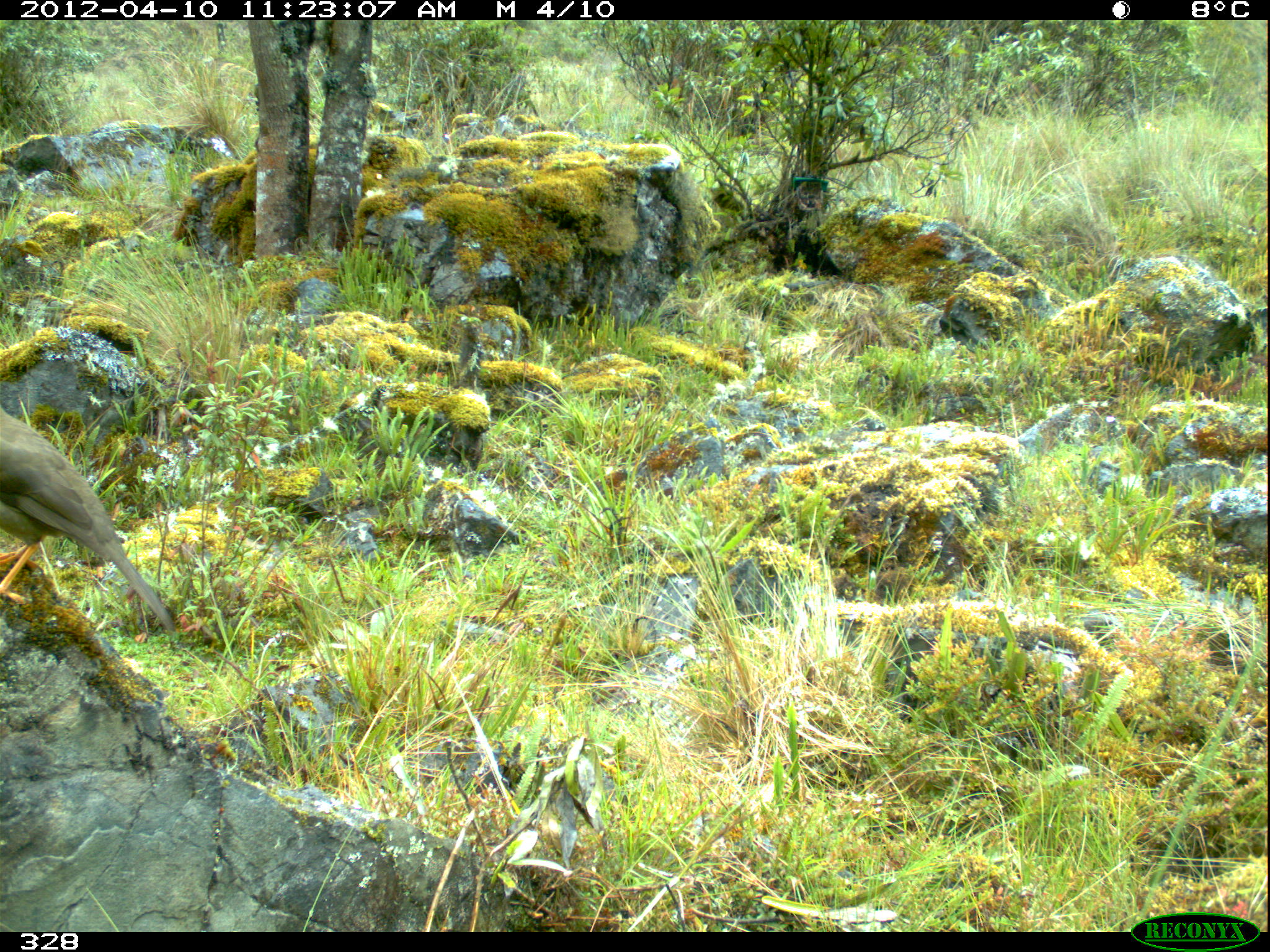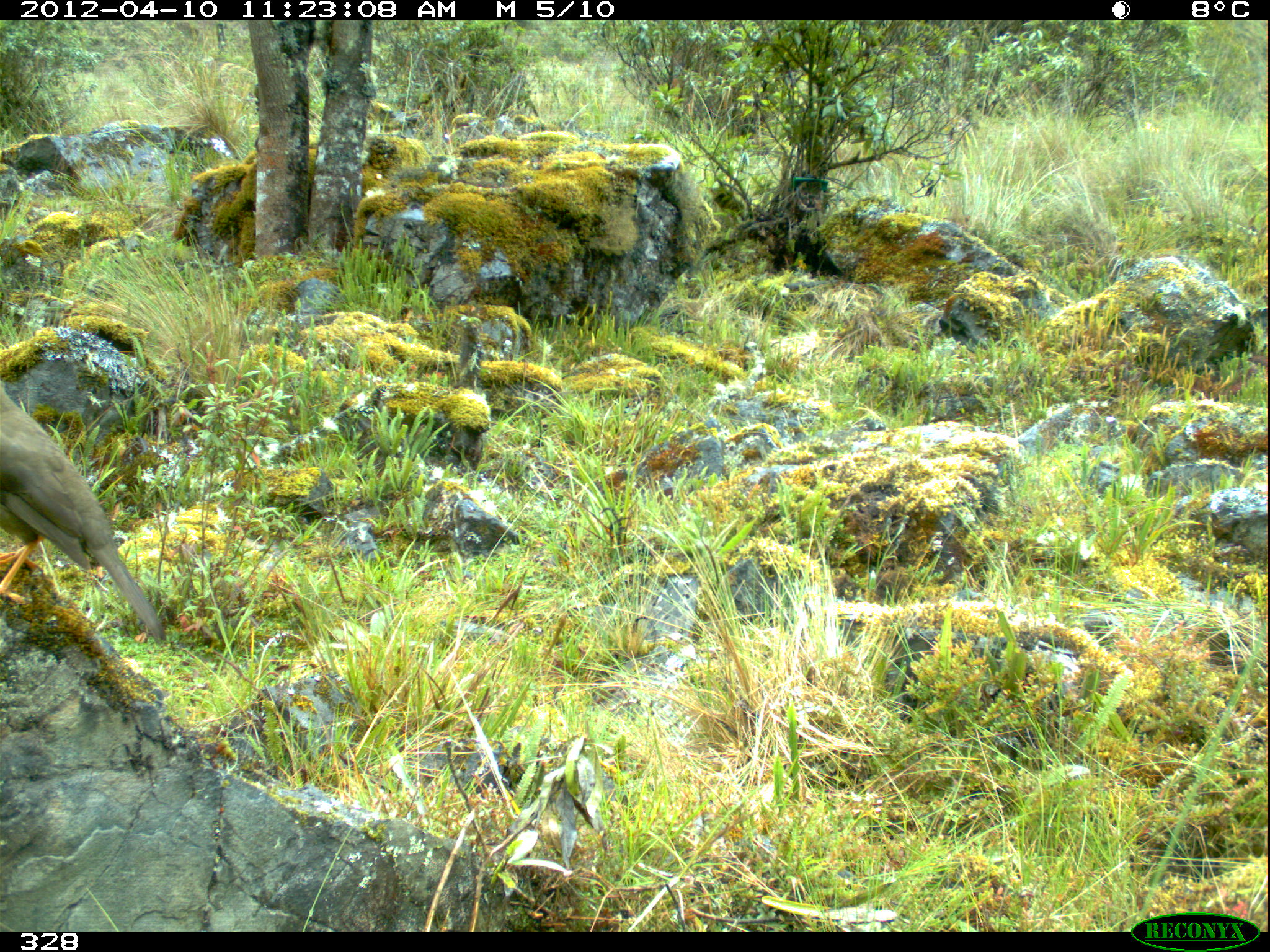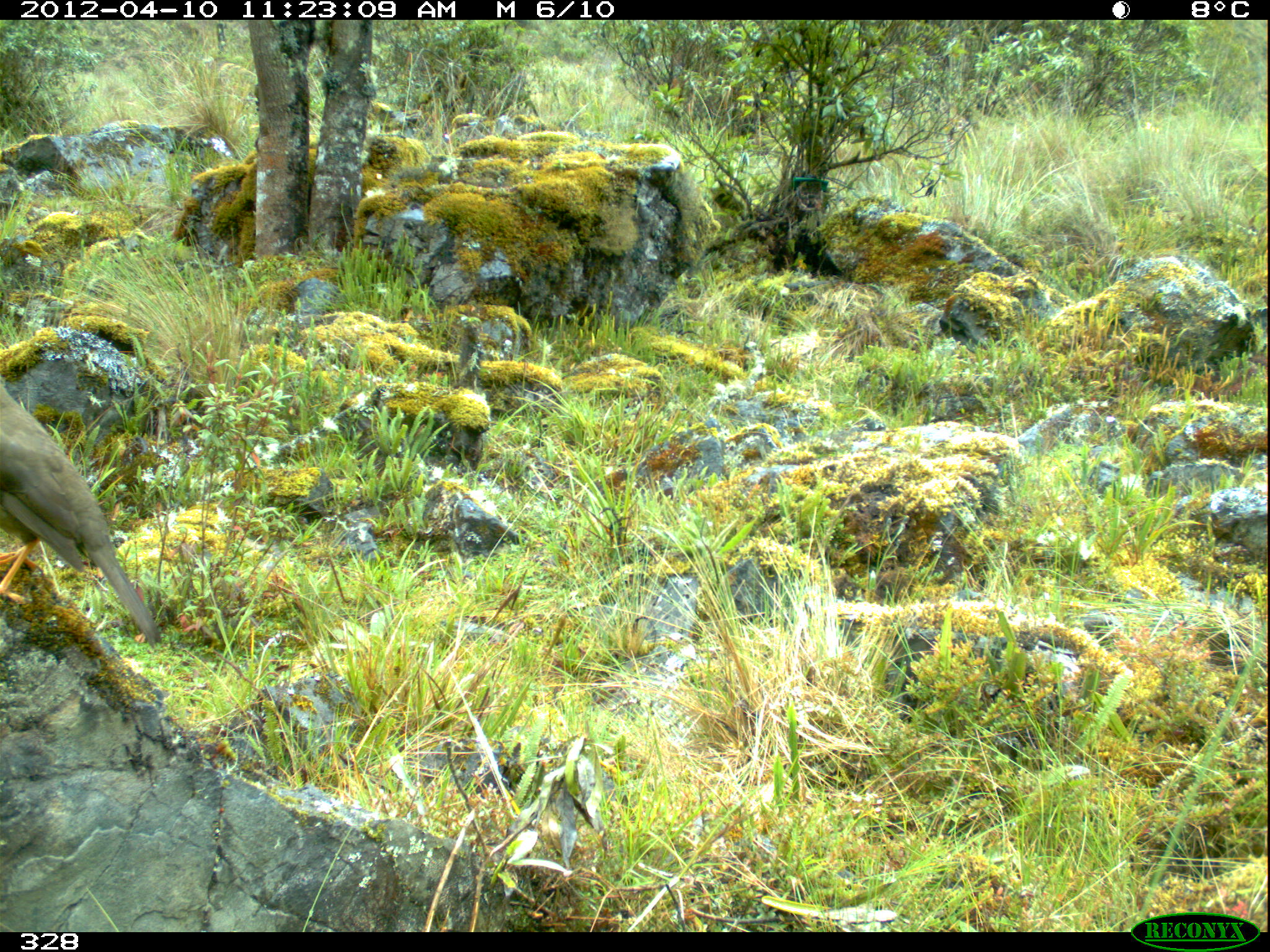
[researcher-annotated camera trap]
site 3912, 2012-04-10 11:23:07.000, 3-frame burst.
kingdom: Animalia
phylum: Chordata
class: Aves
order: Passeriformes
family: Turdidae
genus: Turdus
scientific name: Turdus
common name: true thrushes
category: turdus sp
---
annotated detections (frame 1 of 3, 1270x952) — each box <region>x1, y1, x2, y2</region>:
turdus sp: <region>0, 409, 176, 633</region>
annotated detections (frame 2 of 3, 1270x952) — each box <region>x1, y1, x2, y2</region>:
turdus sp: <region>0, 385, 166, 644</region>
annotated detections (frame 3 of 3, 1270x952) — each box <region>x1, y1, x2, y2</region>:
turdus sp: <region>0, 384, 162, 646</region>